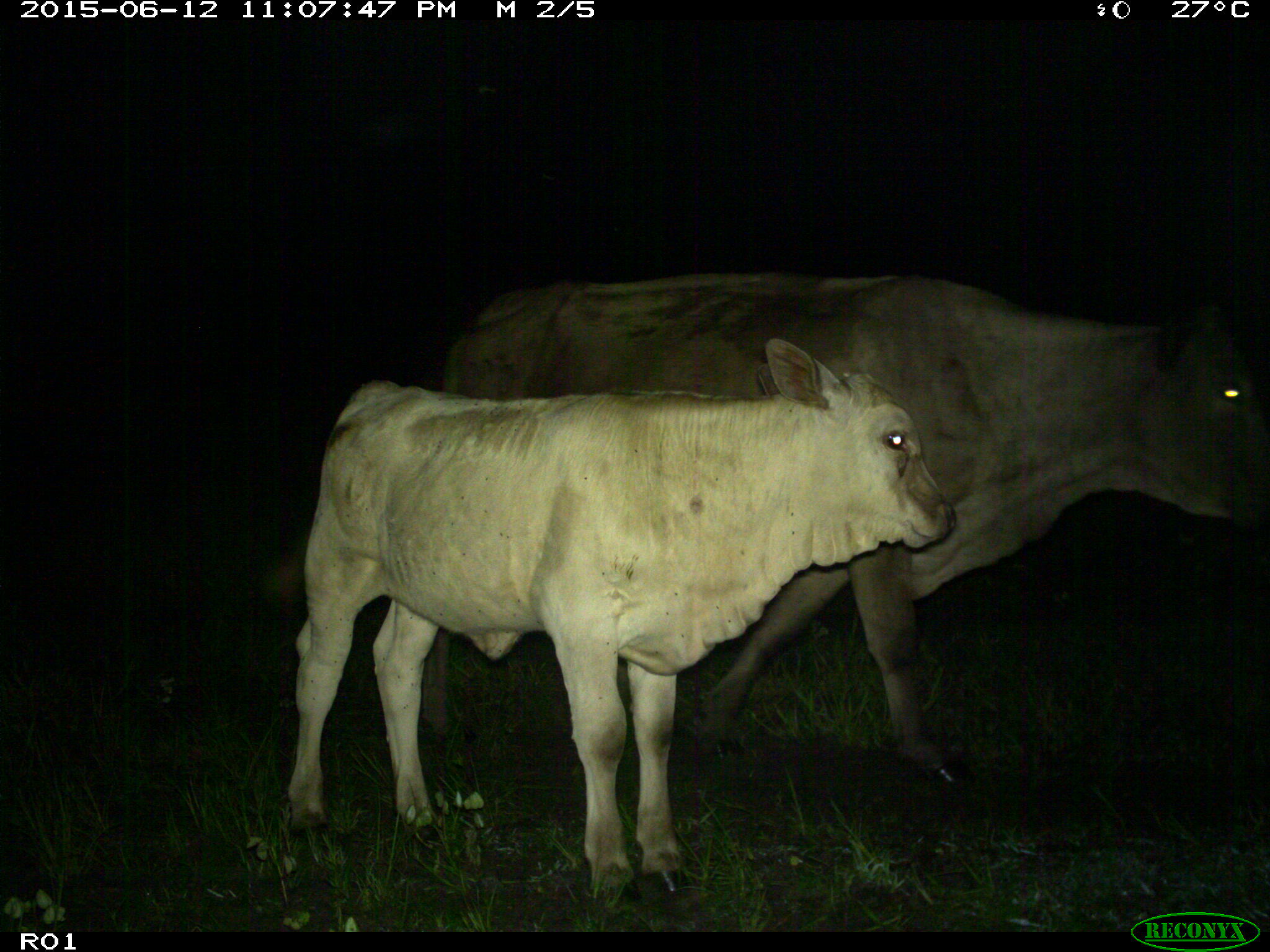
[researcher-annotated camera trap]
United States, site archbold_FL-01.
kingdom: Animalia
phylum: Chordata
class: Mammalia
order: Artiodactyla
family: Bovidae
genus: Bos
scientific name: Bos taurus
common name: domestic cow